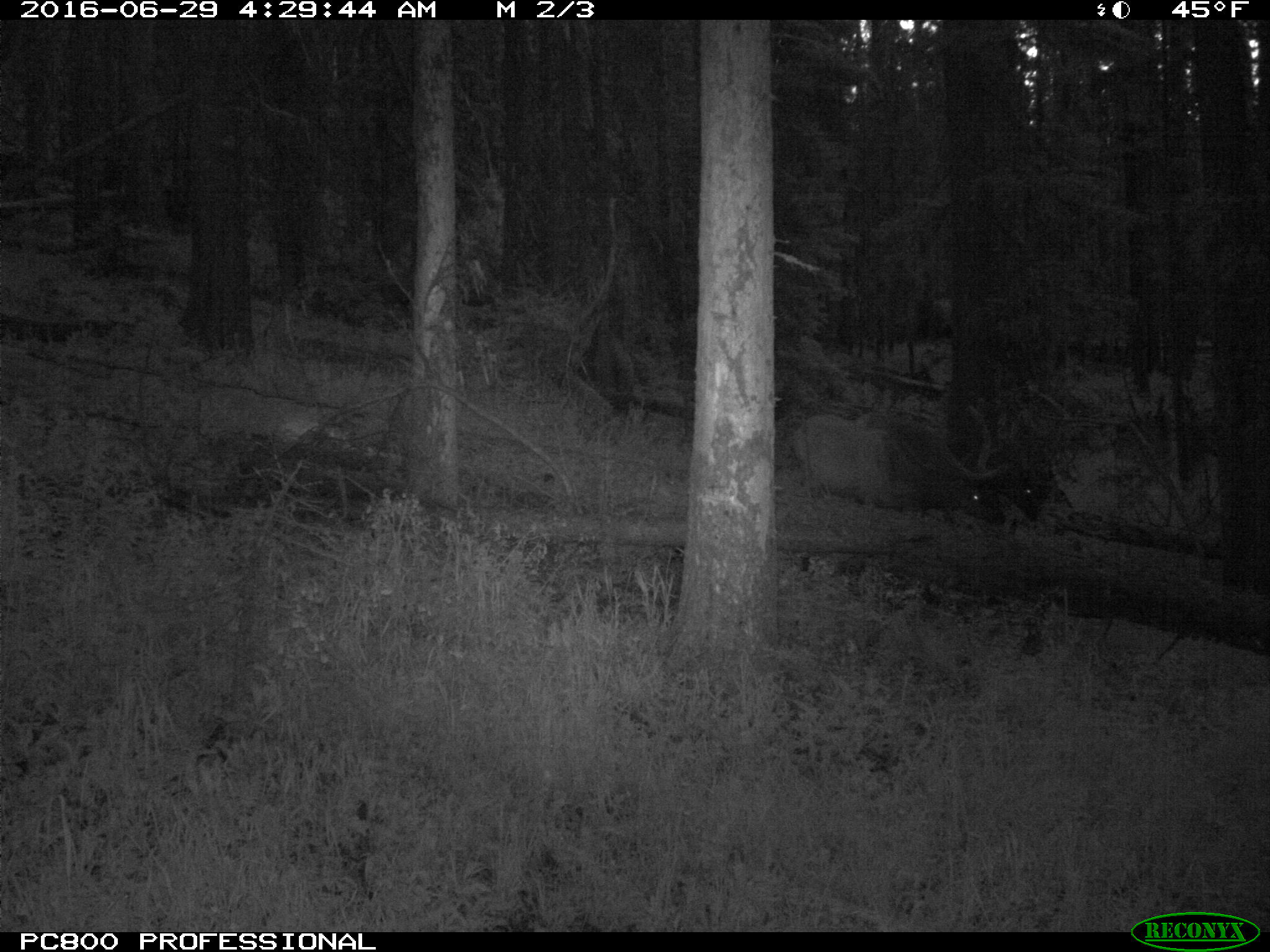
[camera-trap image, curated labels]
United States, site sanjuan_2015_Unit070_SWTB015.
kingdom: Animalia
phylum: Chordata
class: Mammalia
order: Artiodactyla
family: Cervidae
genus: Cervus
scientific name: Cervus elaphus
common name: red deer